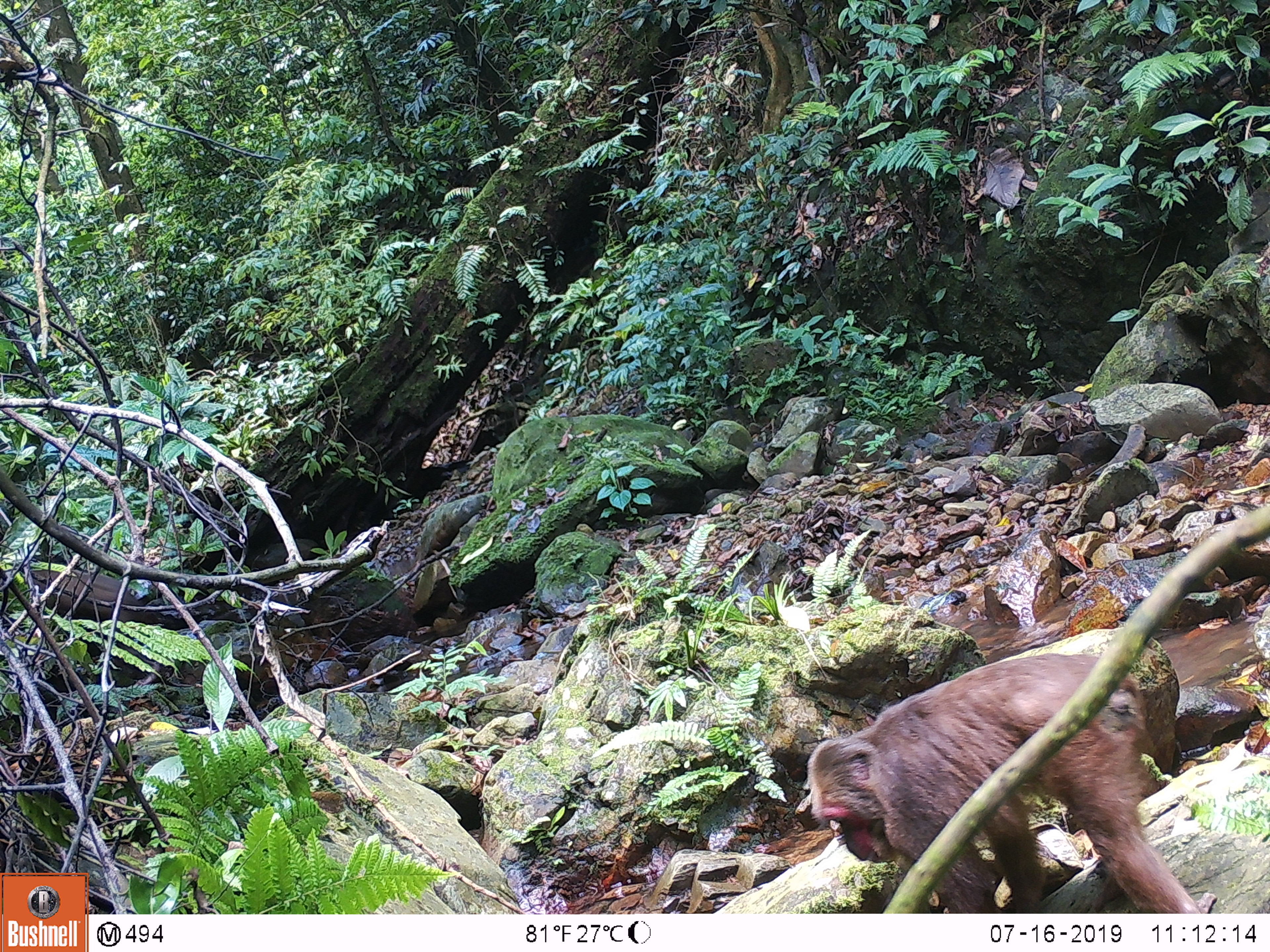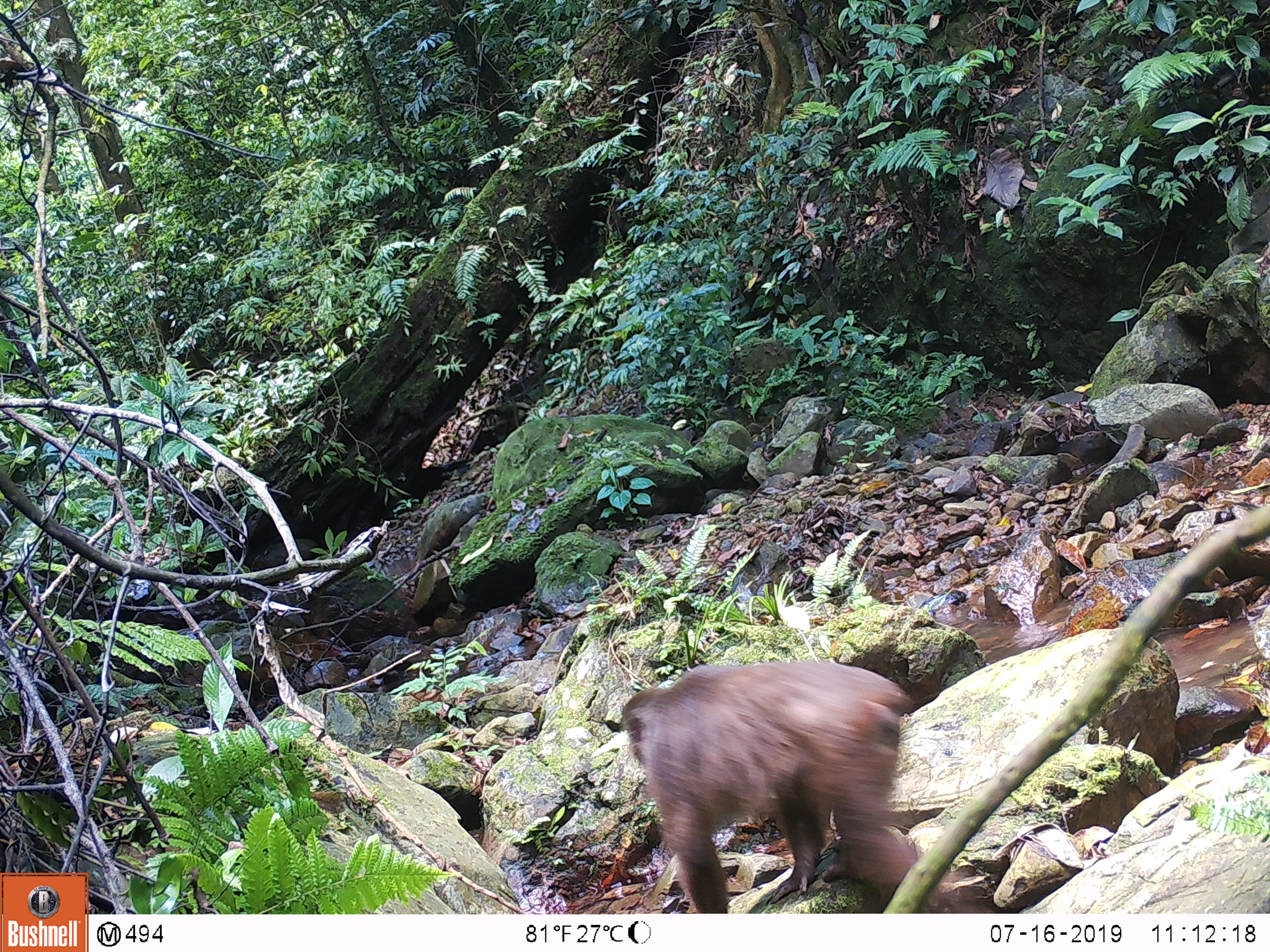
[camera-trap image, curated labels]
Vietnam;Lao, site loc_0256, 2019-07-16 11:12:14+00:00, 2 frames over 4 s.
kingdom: Animalia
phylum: Chordata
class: Mammalia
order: Primates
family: Cercopithecidae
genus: Macaca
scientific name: Macaca arctoides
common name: stump-tailed macaque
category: stump tailed macaque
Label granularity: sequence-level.